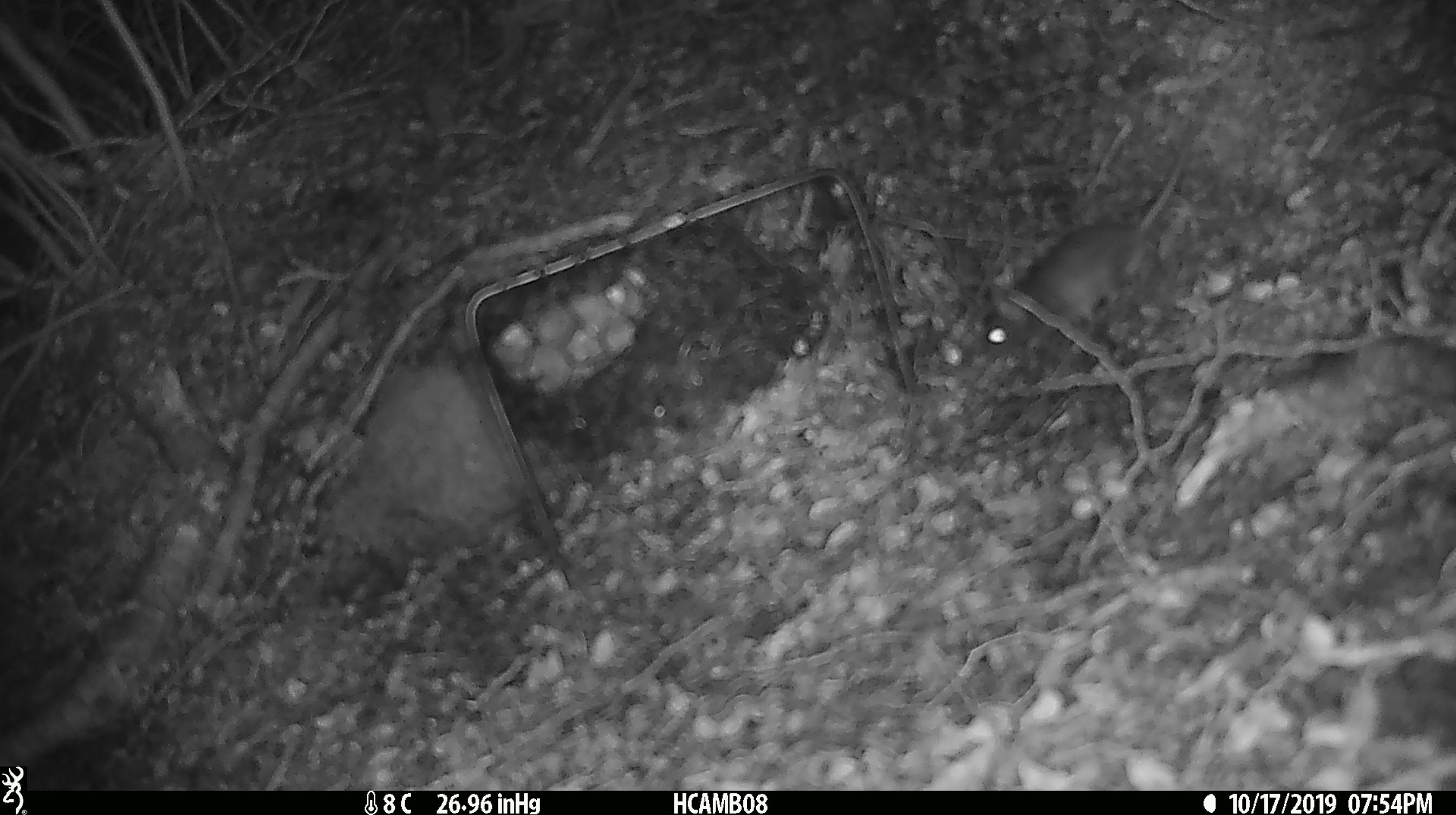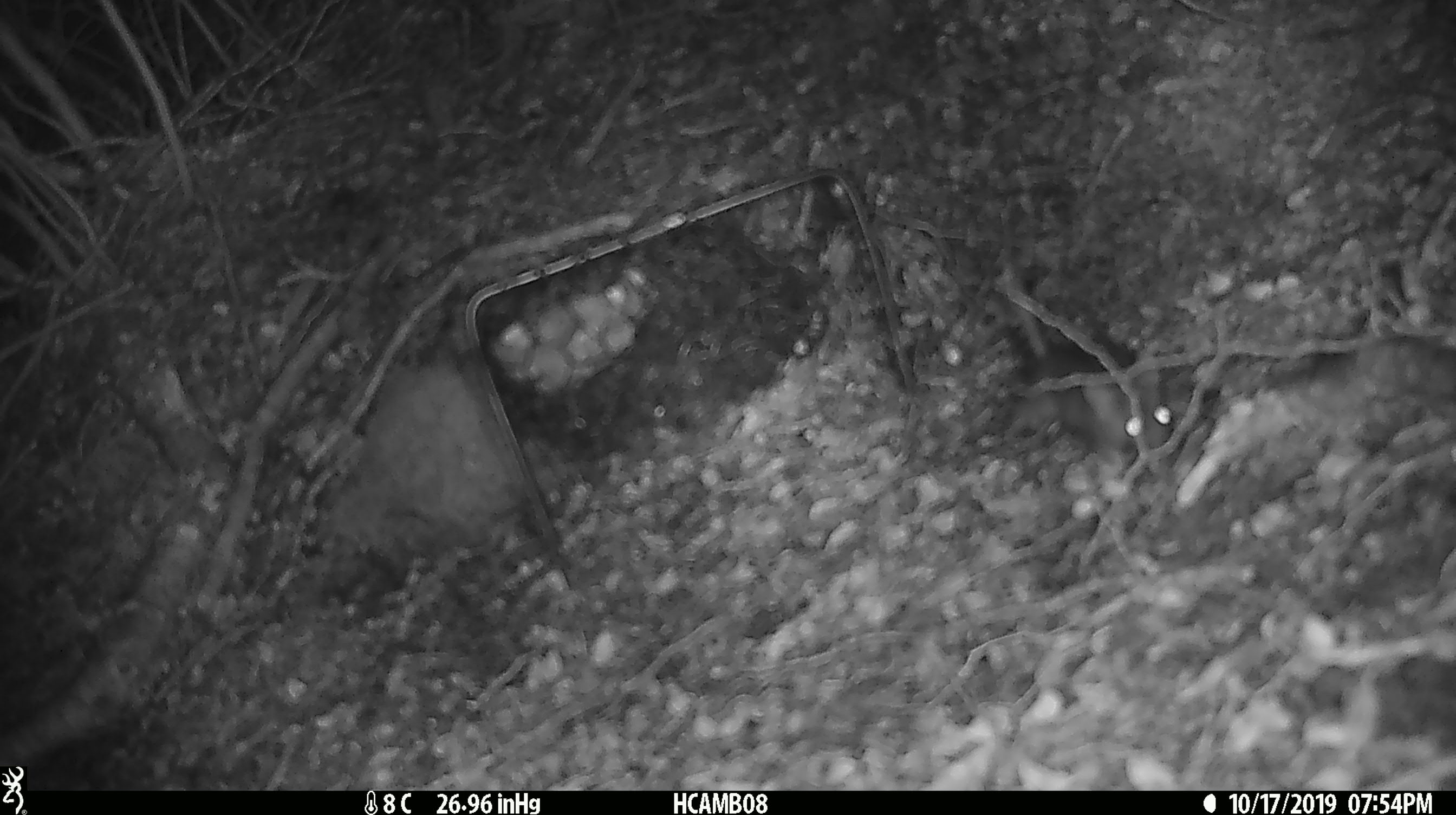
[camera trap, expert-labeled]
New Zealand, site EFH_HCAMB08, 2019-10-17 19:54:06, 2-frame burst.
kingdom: Animalia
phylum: Chordata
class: Mammalia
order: Rodentia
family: Muridae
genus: Mus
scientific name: Mus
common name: mouse